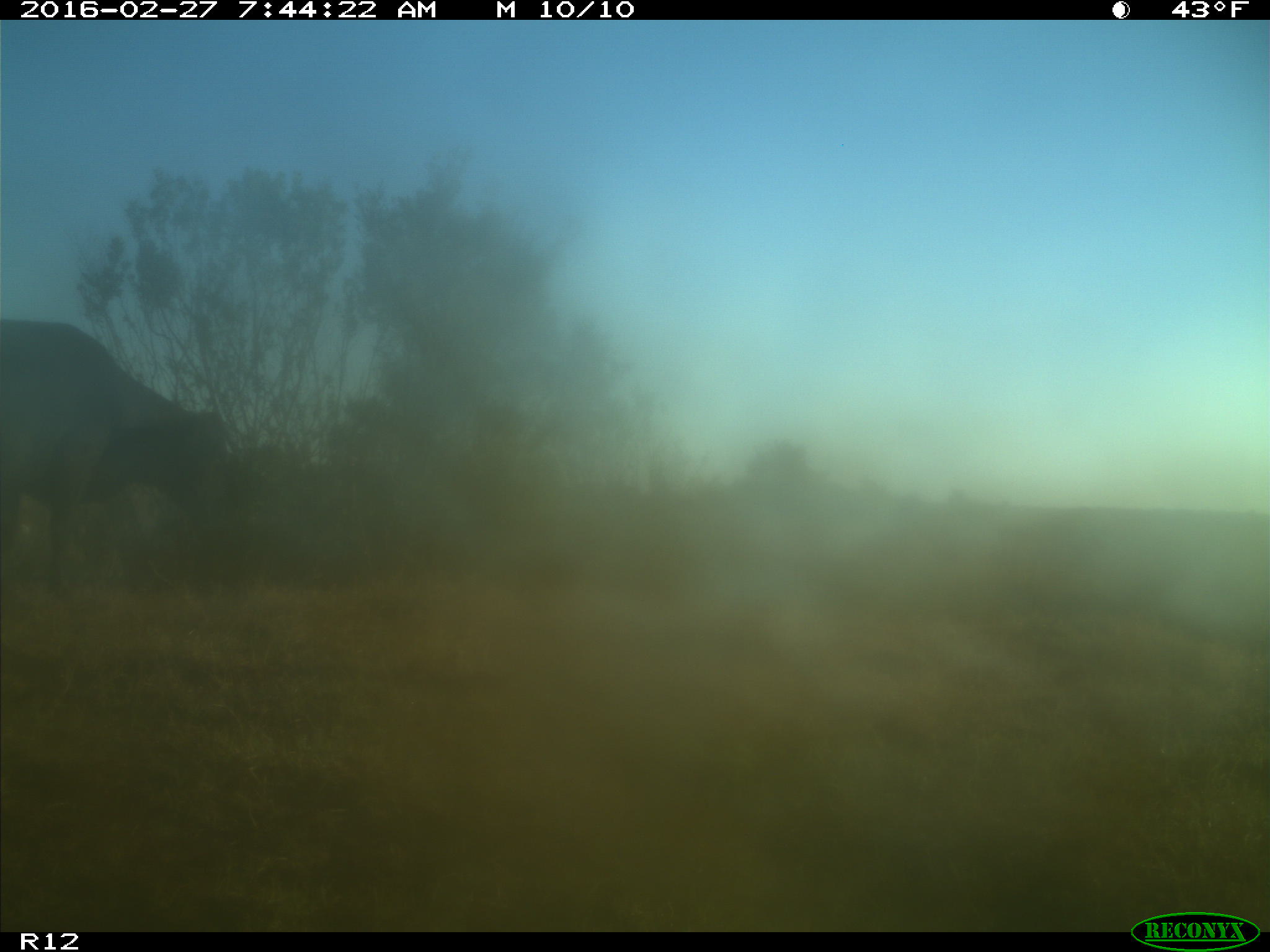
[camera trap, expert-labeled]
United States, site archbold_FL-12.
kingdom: Animalia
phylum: Chordata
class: Mammalia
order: Artiodactyla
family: Bovidae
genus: Bos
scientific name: Bos taurus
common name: domestic cow